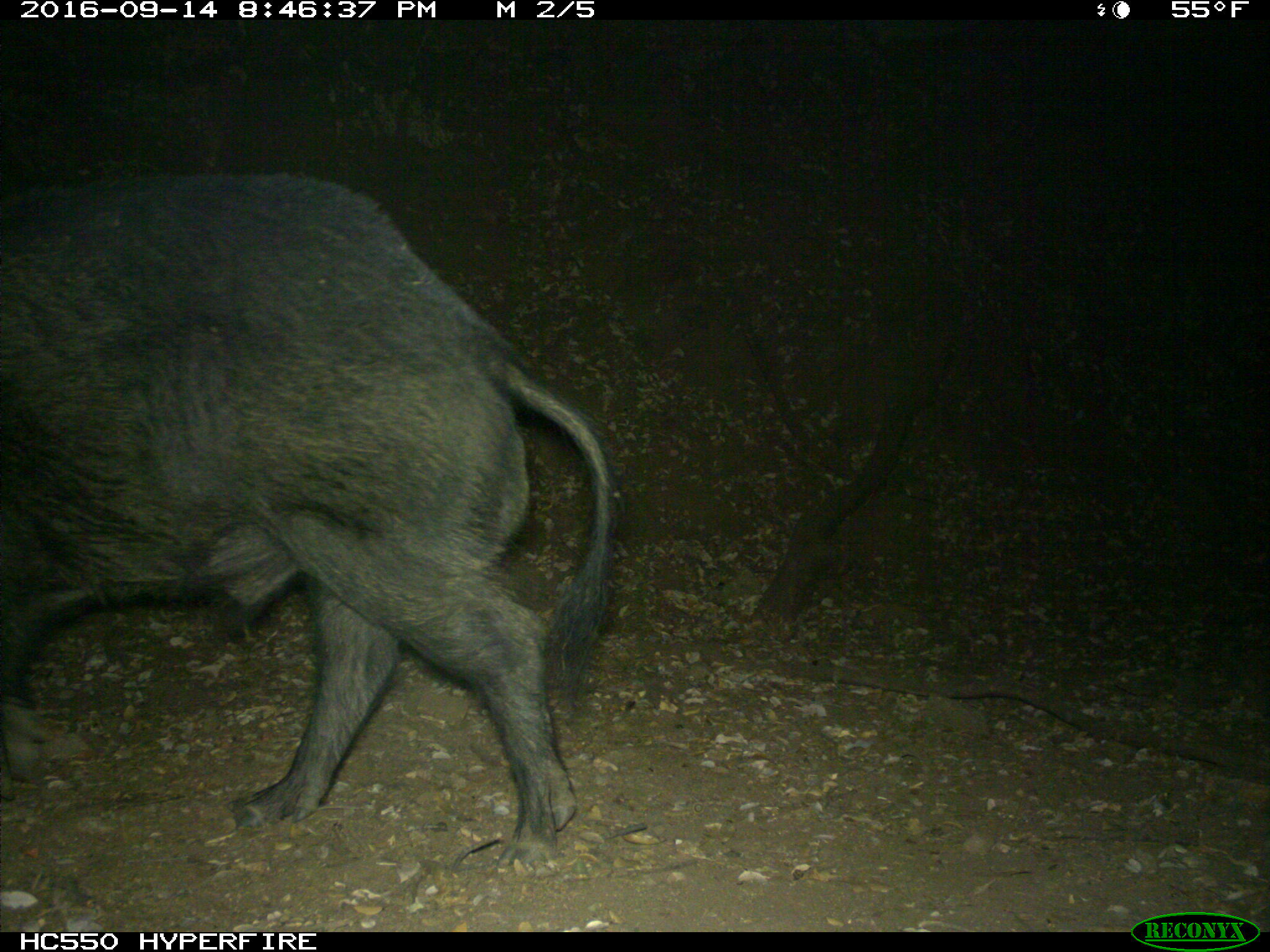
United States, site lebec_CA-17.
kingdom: Animalia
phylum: Chordata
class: Mammalia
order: Artiodactyla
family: Suidae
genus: Sus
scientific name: Sus scrofa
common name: wild boar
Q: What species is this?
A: Sus scrofa (wild boar).